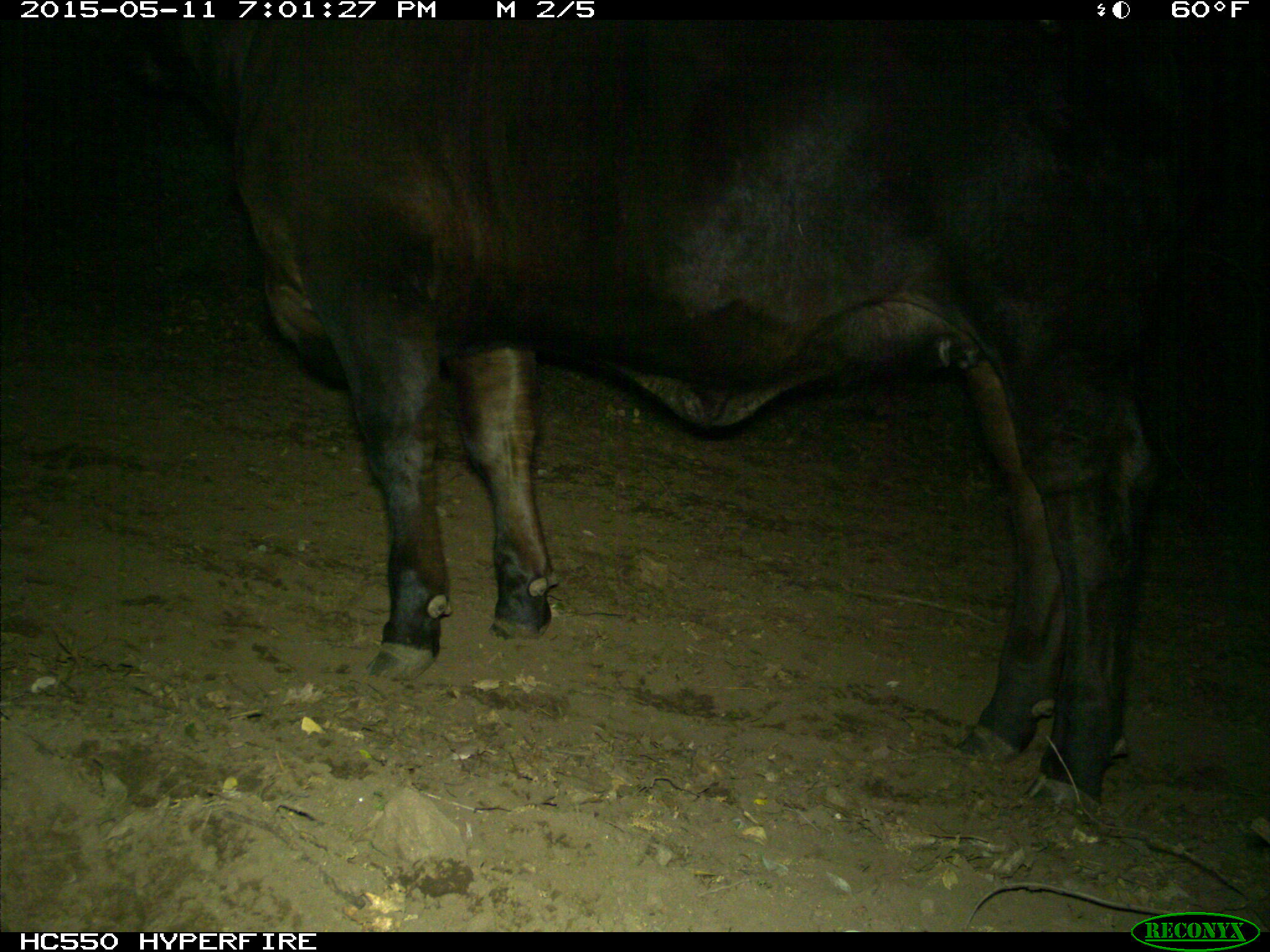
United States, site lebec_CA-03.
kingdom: Animalia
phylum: Chordata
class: Mammalia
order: Artiodactyla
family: Bovidae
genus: Bos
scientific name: Bos taurus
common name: domestic cow